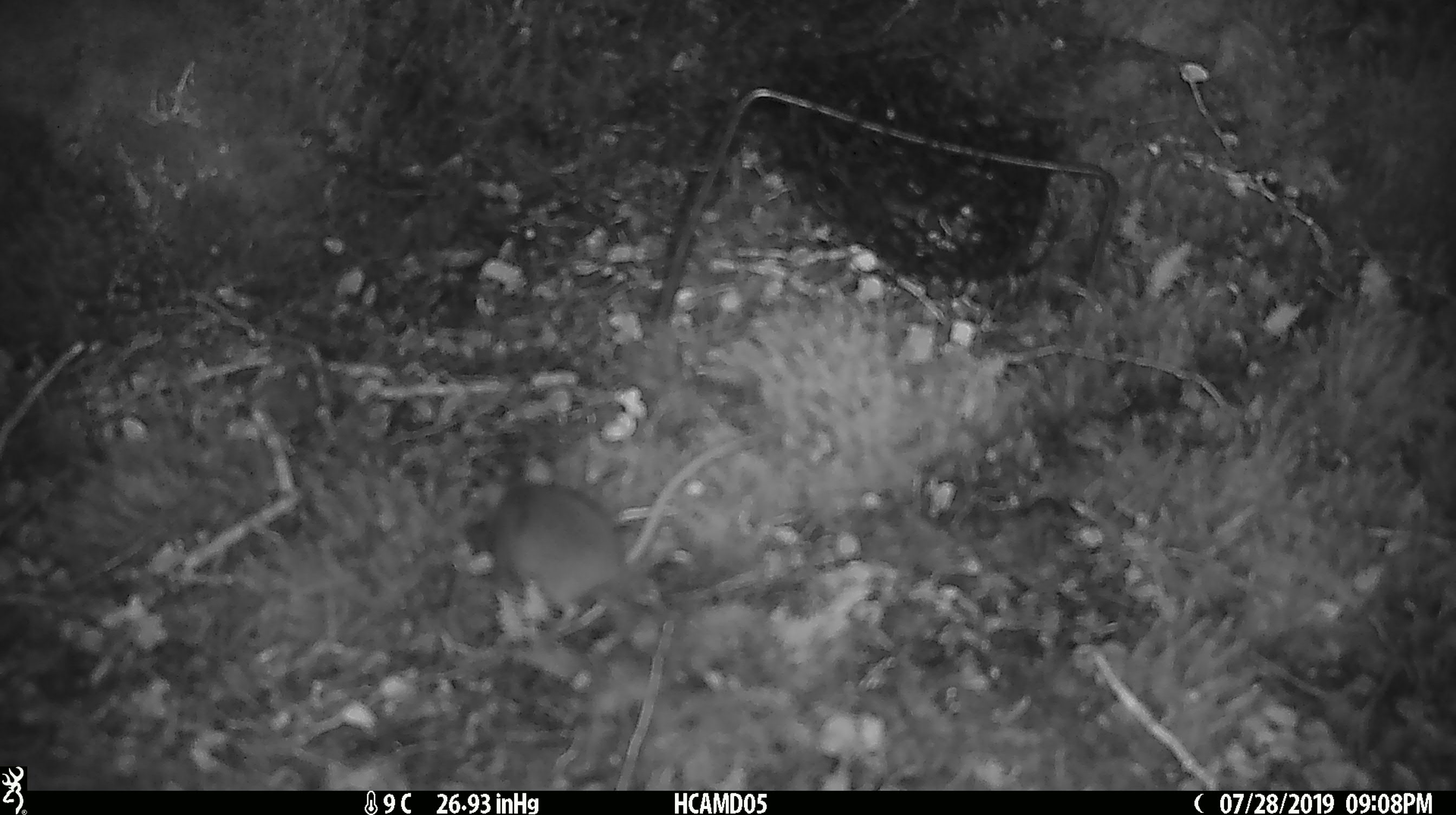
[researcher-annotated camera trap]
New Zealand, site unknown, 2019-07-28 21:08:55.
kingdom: Animalia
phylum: Chordata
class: Mammalia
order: Rodentia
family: Muridae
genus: Mus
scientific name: Mus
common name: mouse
Mouse (Mus).